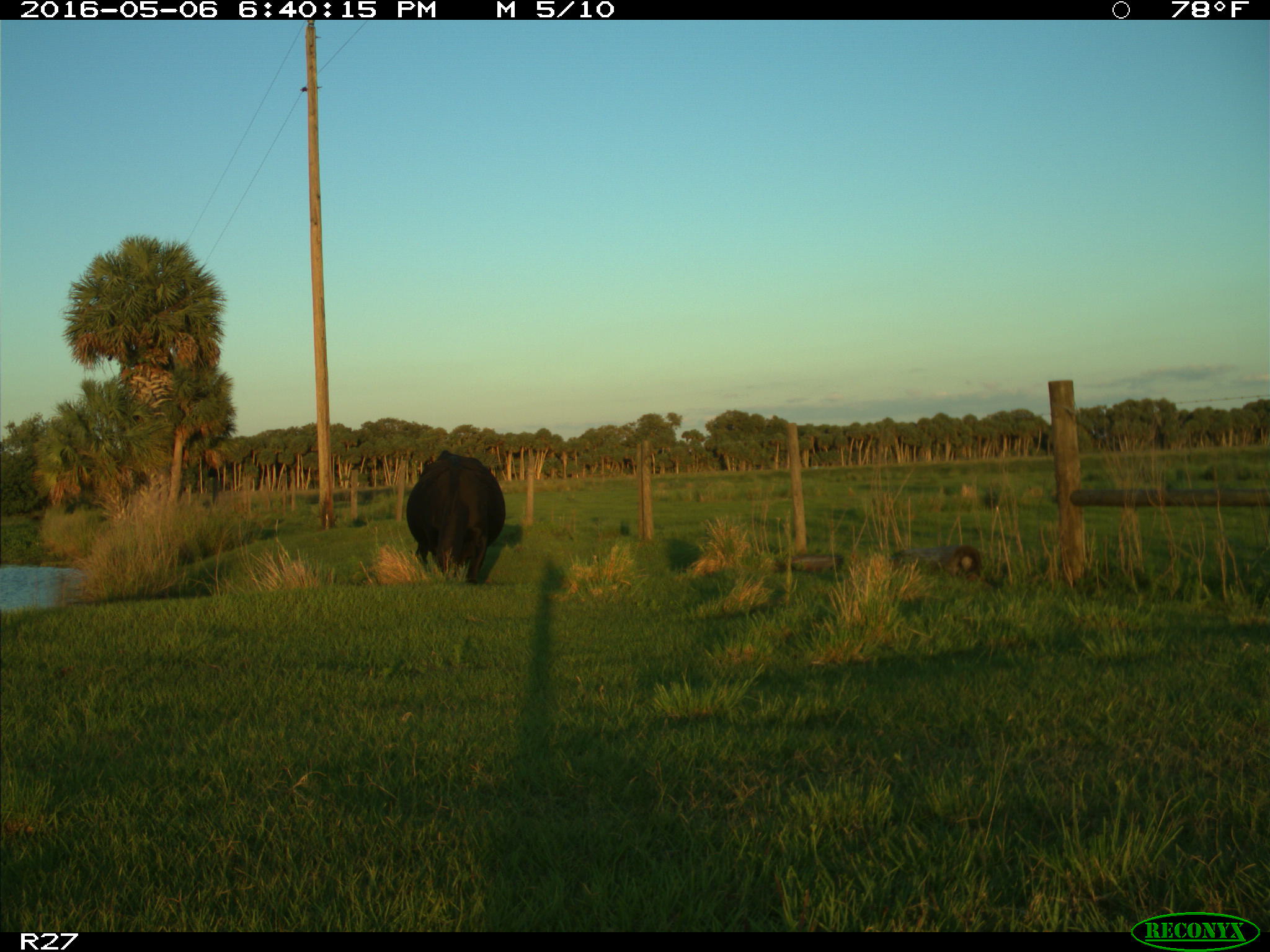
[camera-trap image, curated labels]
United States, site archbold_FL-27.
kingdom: Animalia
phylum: Chordata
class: Mammalia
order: Artiodactyla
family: Bovidae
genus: Bos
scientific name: Bos taurus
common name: domestic cow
Bos taurus (domestic cow).